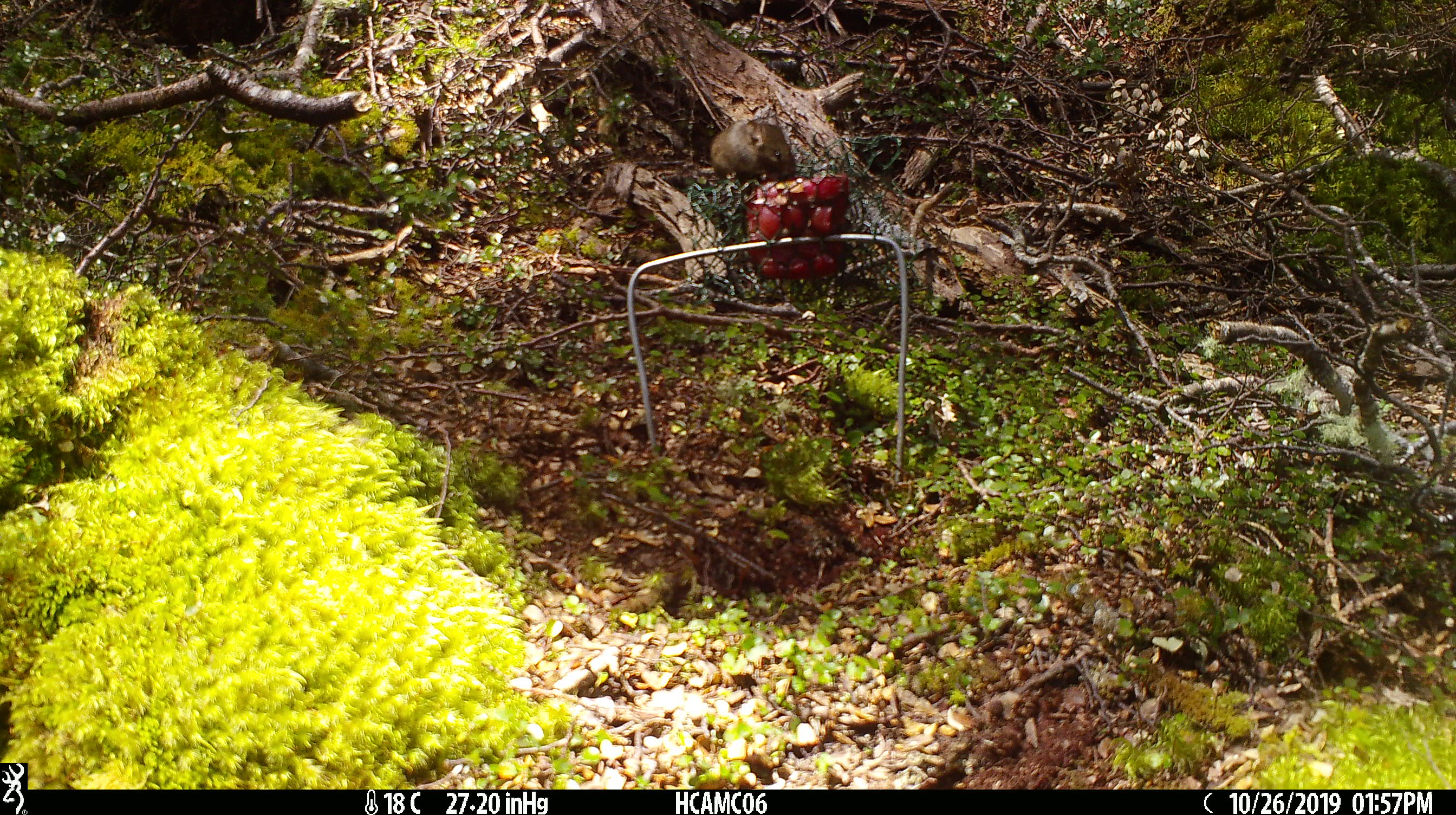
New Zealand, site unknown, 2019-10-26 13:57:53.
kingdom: Animalia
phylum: Chordata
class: Mammalia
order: Rodentia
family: Muridae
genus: Mus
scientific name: Mus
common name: mouse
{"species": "mouse (Mus)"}